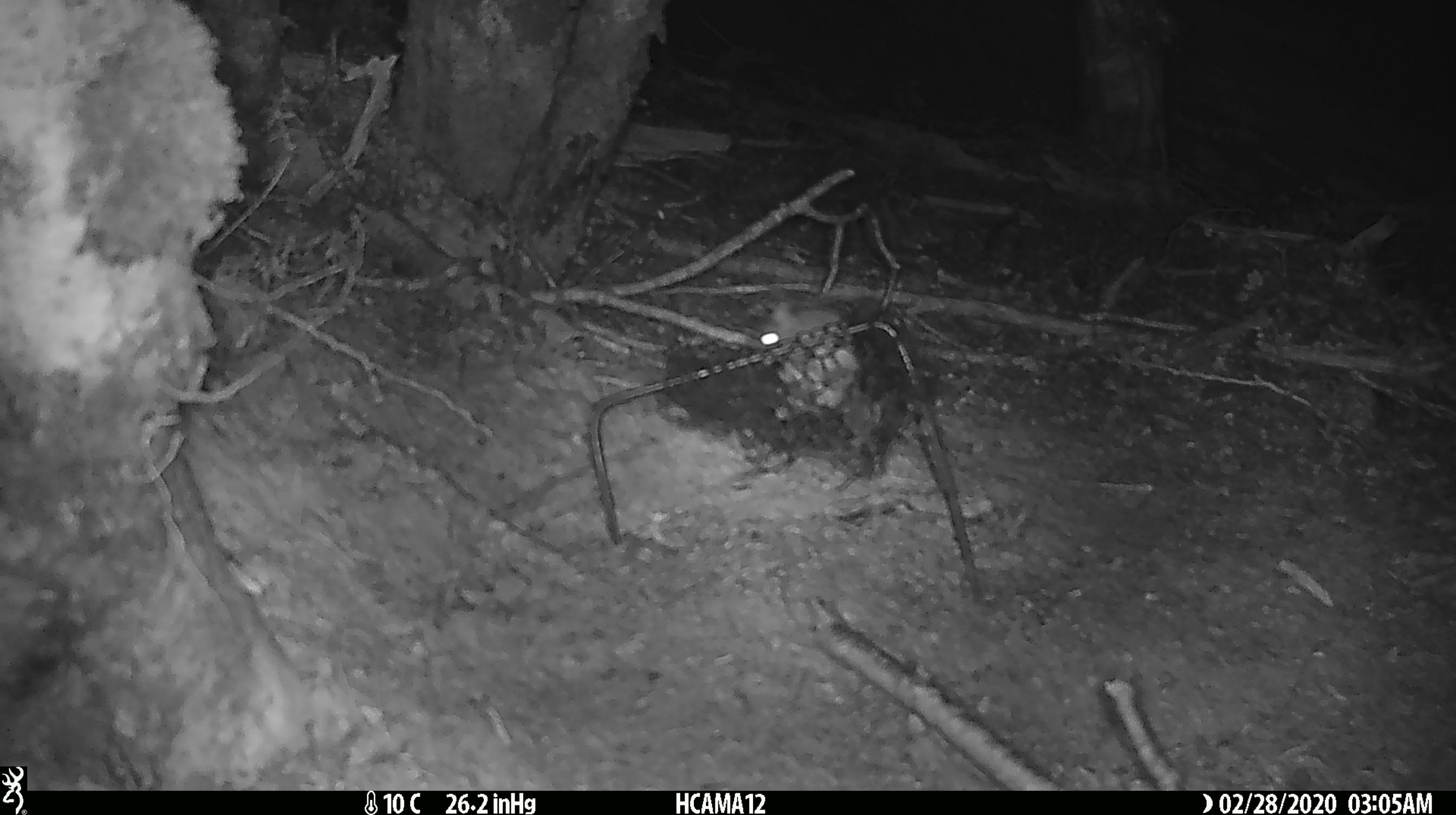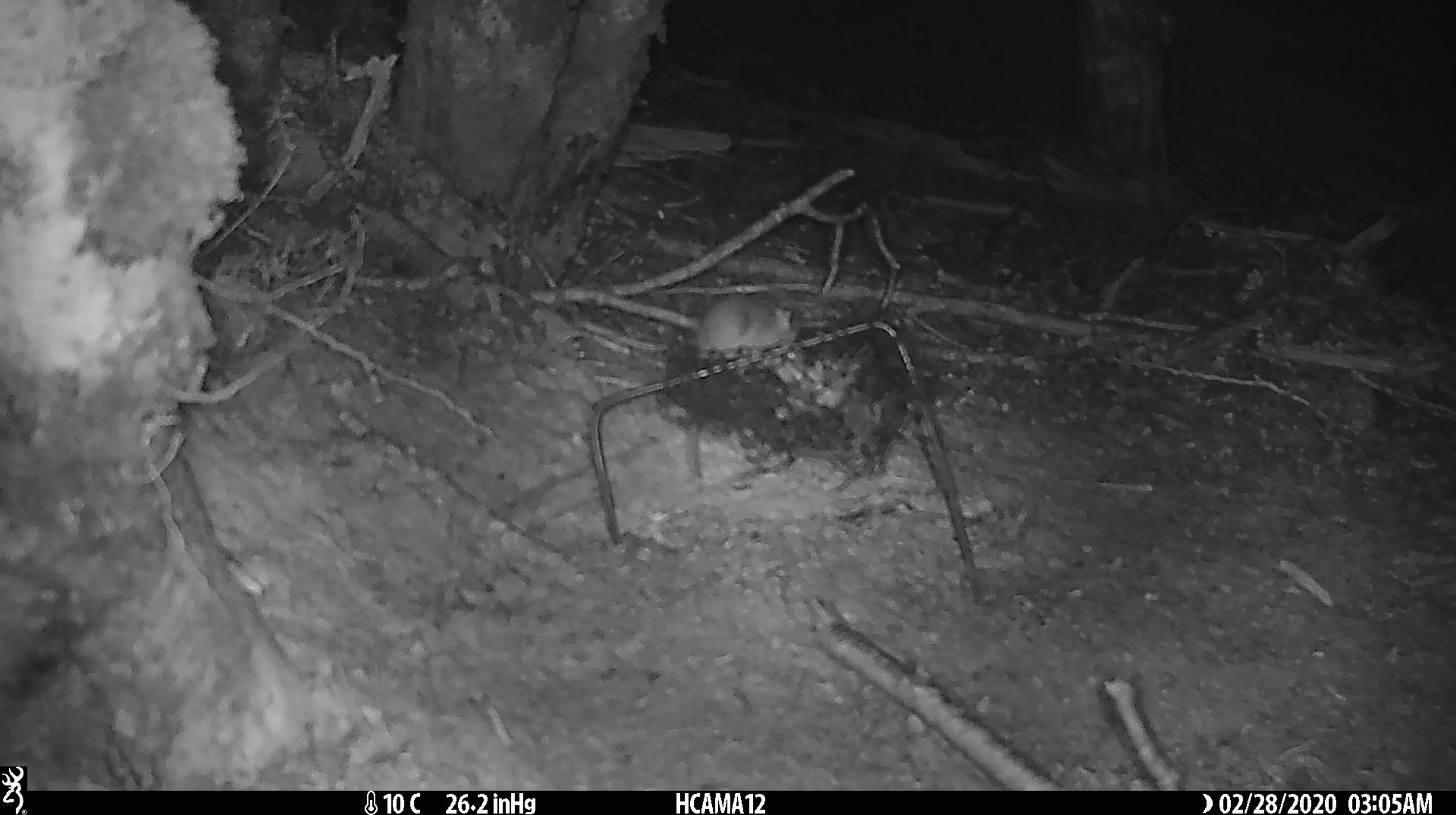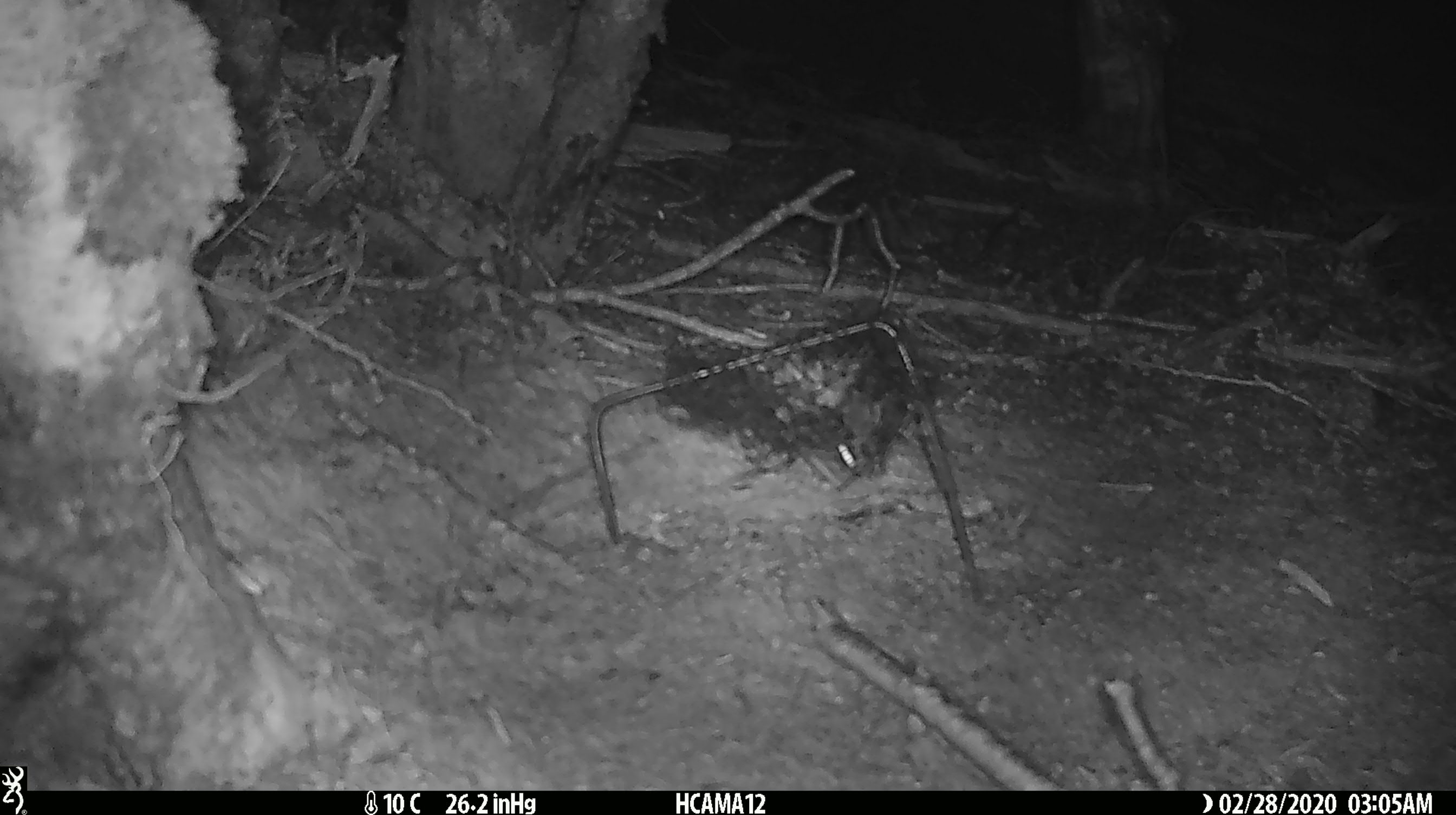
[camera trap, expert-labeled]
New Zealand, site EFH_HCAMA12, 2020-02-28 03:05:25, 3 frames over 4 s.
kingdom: Animalia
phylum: Chordata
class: Mammalia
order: Rodentia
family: Muridae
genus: Mus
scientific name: Mus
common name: mouse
Mouse (Mus).